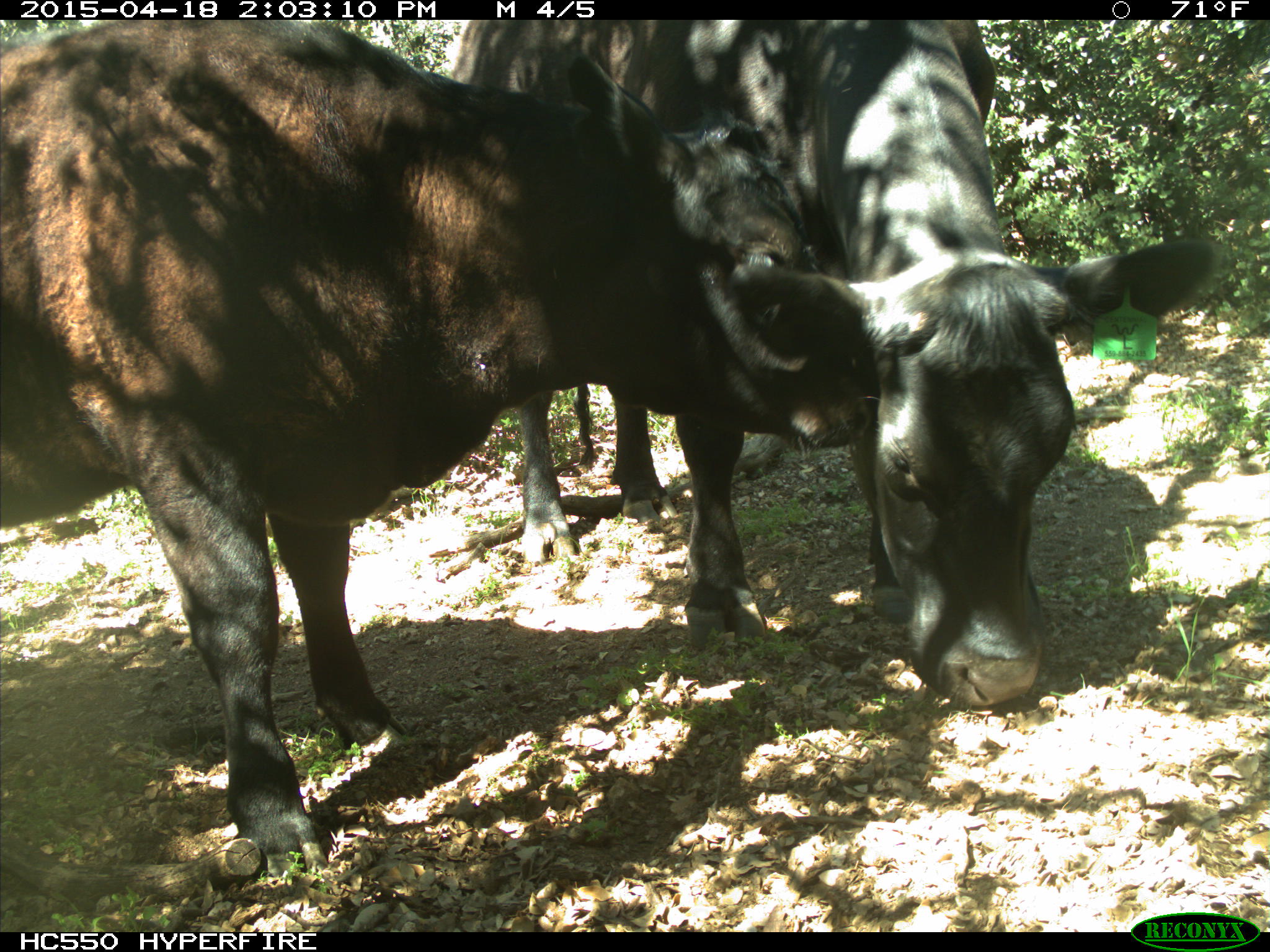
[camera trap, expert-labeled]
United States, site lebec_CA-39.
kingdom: Animalia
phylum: Chordata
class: Mammalia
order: Artiodactyla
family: Bovidae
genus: Bos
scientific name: Bos taurus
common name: domestic cow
Bos taurus (domestic cow).